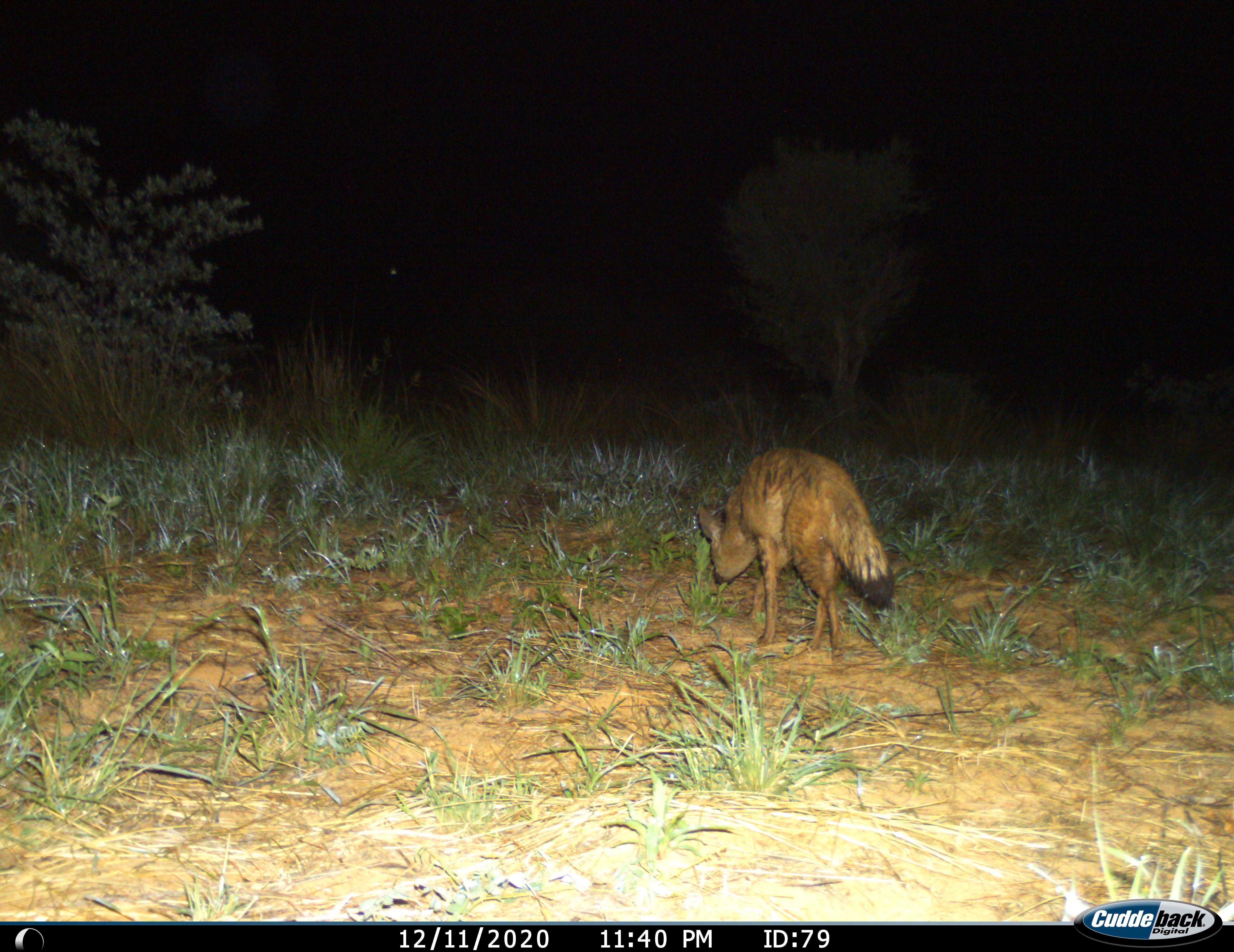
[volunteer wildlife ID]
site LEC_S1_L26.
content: unidentified animal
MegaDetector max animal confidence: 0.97